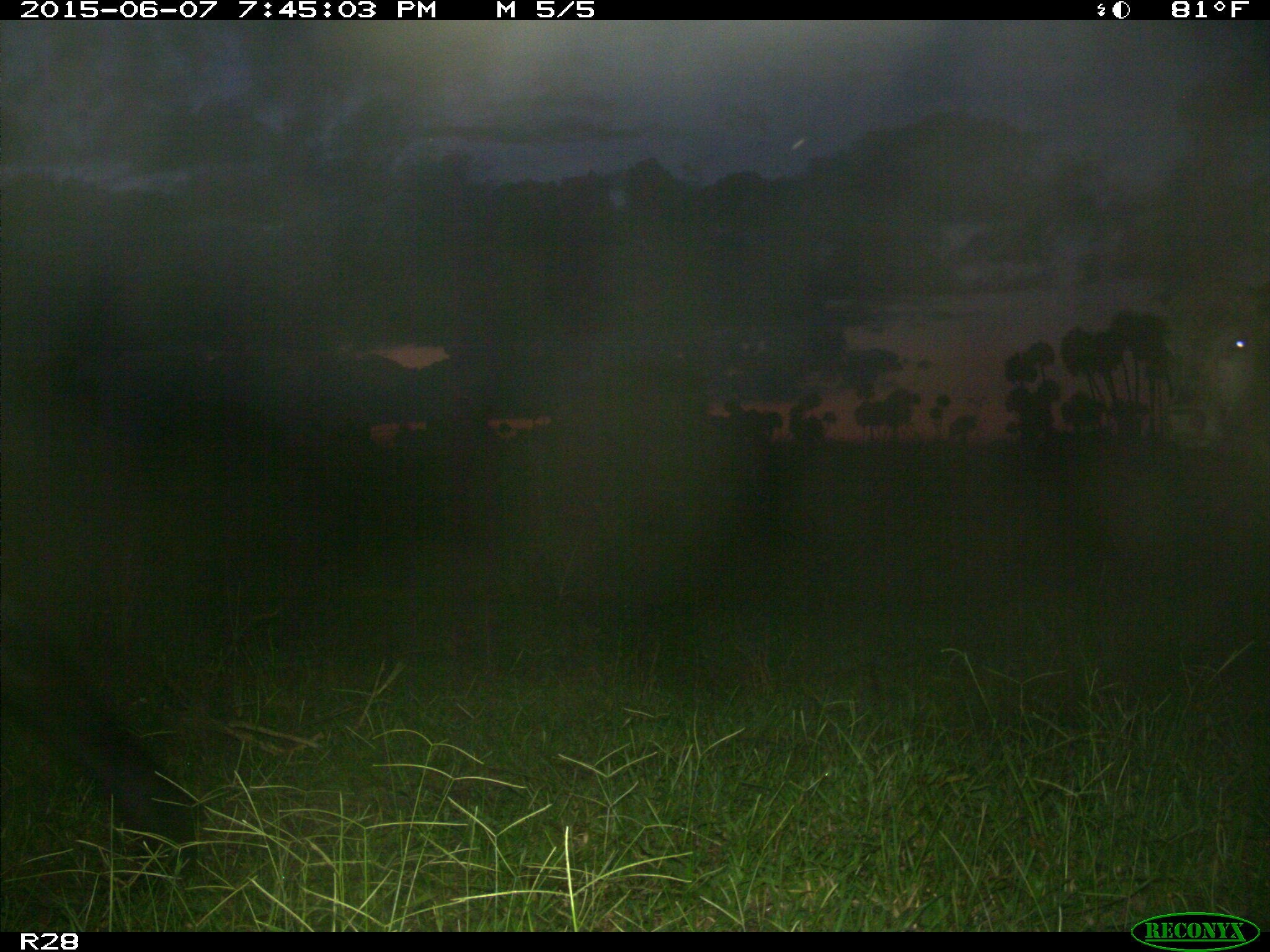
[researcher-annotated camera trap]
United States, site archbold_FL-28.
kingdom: Animalia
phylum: Chordata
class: Mammalia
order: Artiodactyla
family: Bovidae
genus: Bos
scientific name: Bos taurus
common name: domestic cow